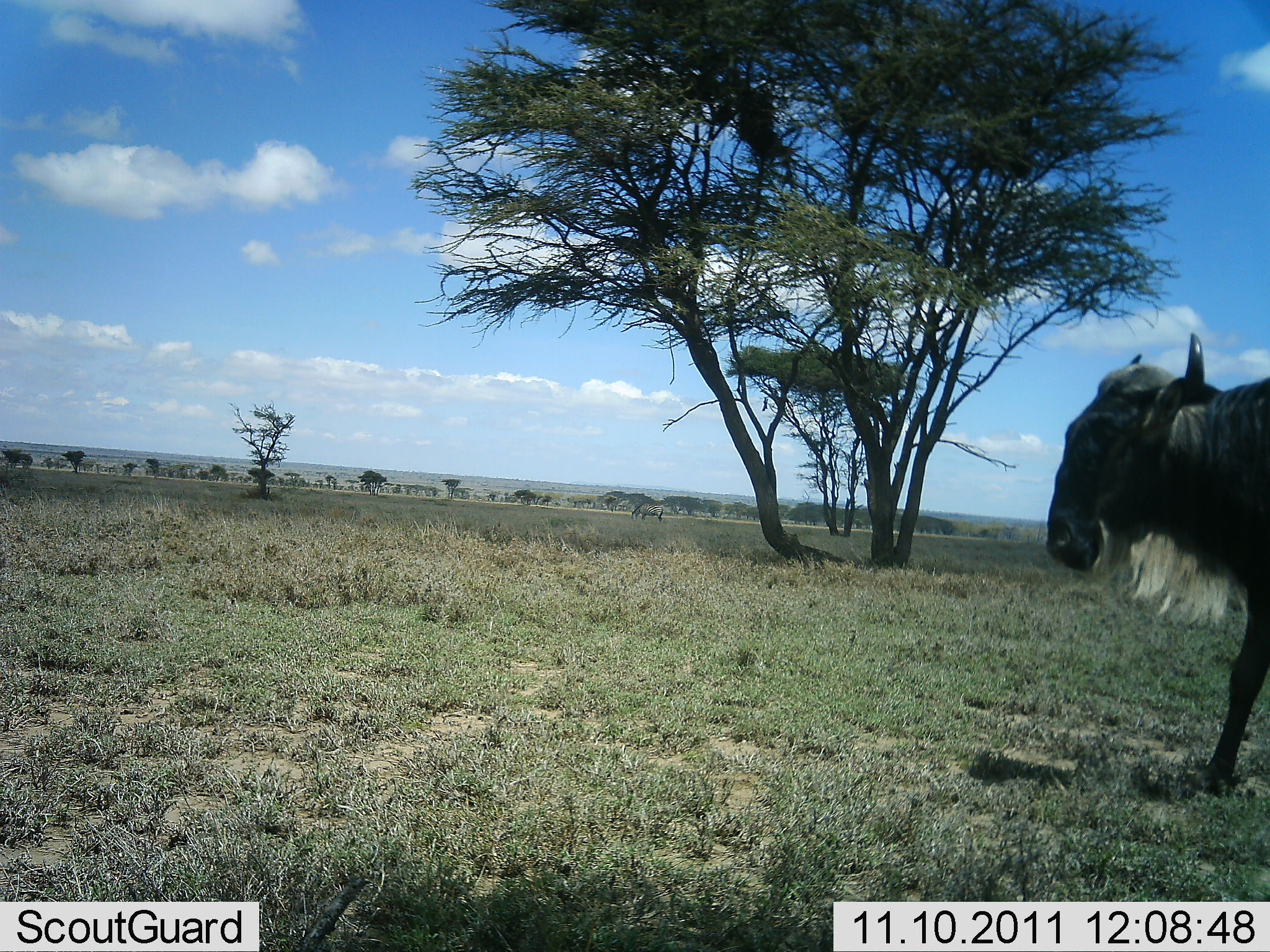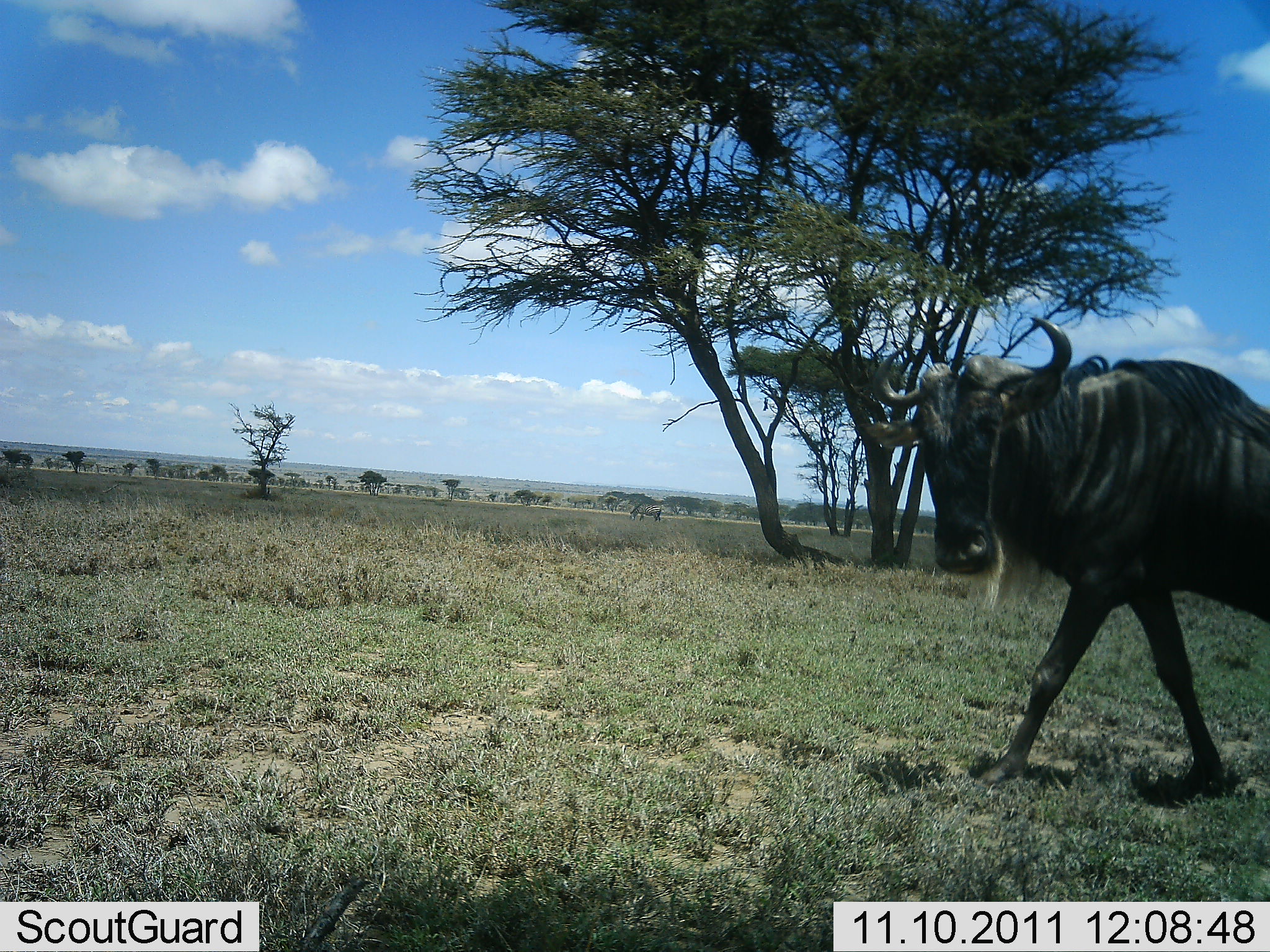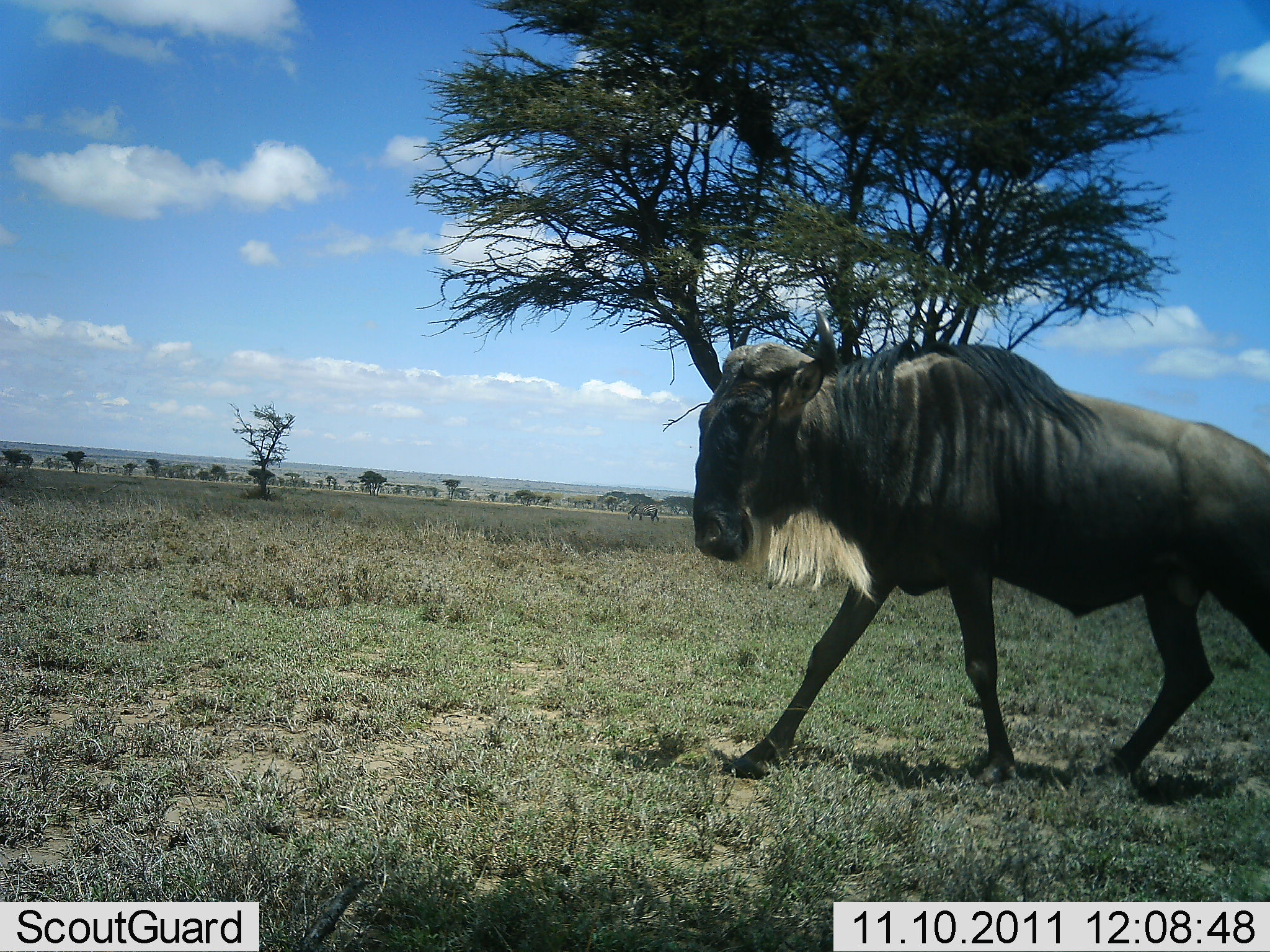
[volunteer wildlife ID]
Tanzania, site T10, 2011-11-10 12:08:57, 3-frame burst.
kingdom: Animalia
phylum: Chordata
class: Mammalia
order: Artiodactyla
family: Bovidae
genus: Connochaetes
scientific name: Connochaetes taurinus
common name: blue wildebeest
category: wildebeest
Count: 1.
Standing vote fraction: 9%.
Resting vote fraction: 0%.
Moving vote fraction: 91%.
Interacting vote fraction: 0%.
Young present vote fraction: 0%.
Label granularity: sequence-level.